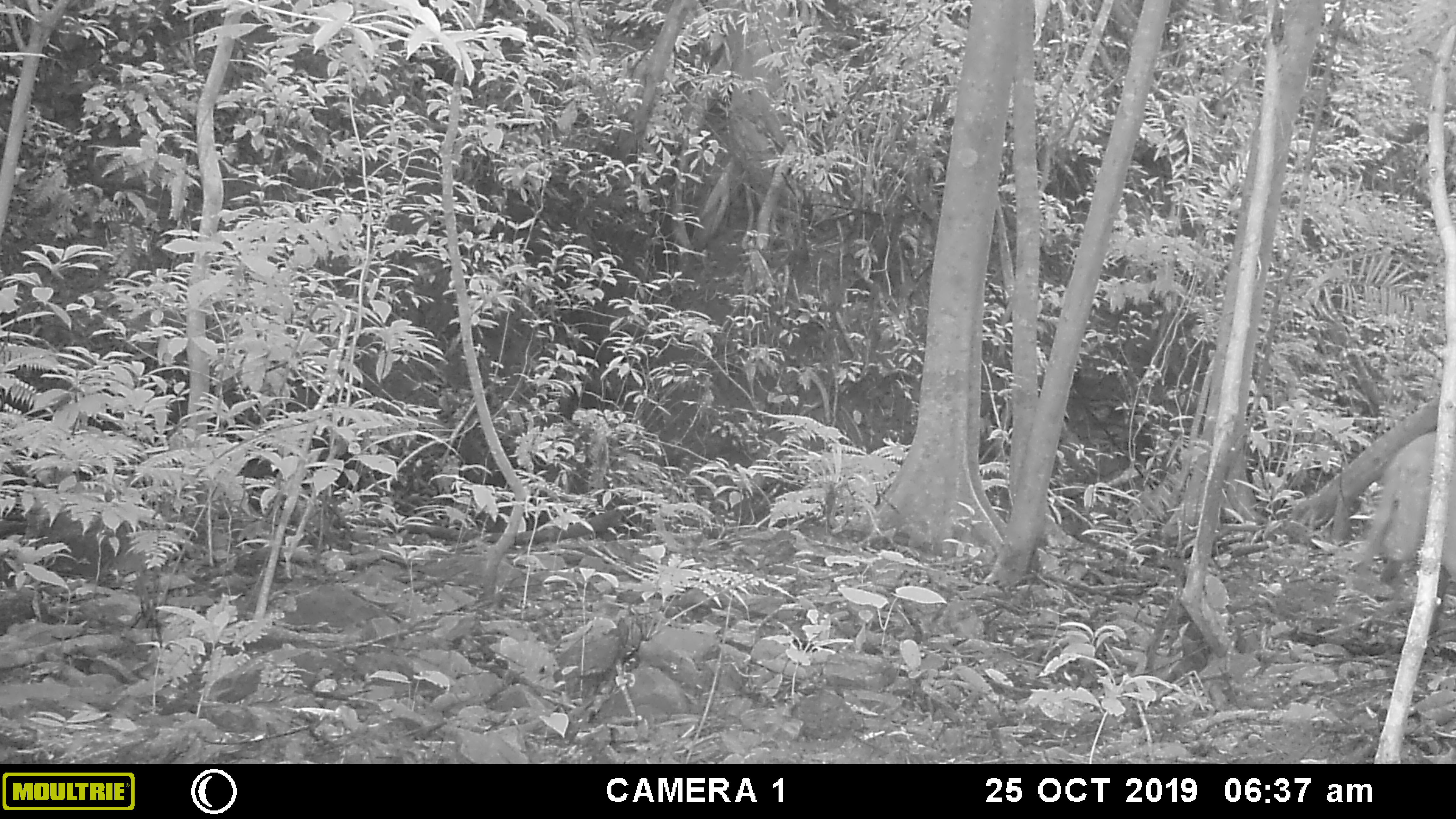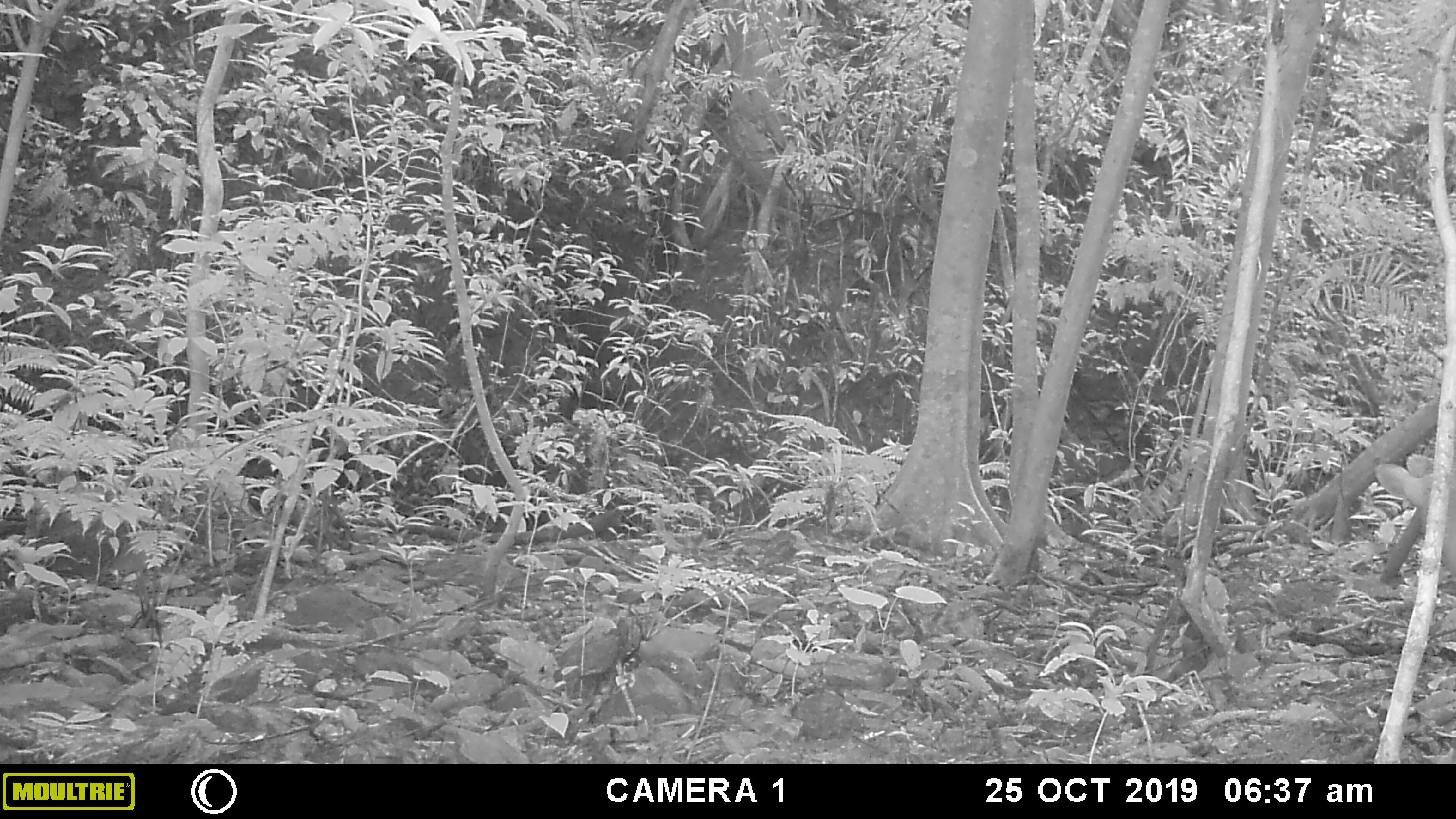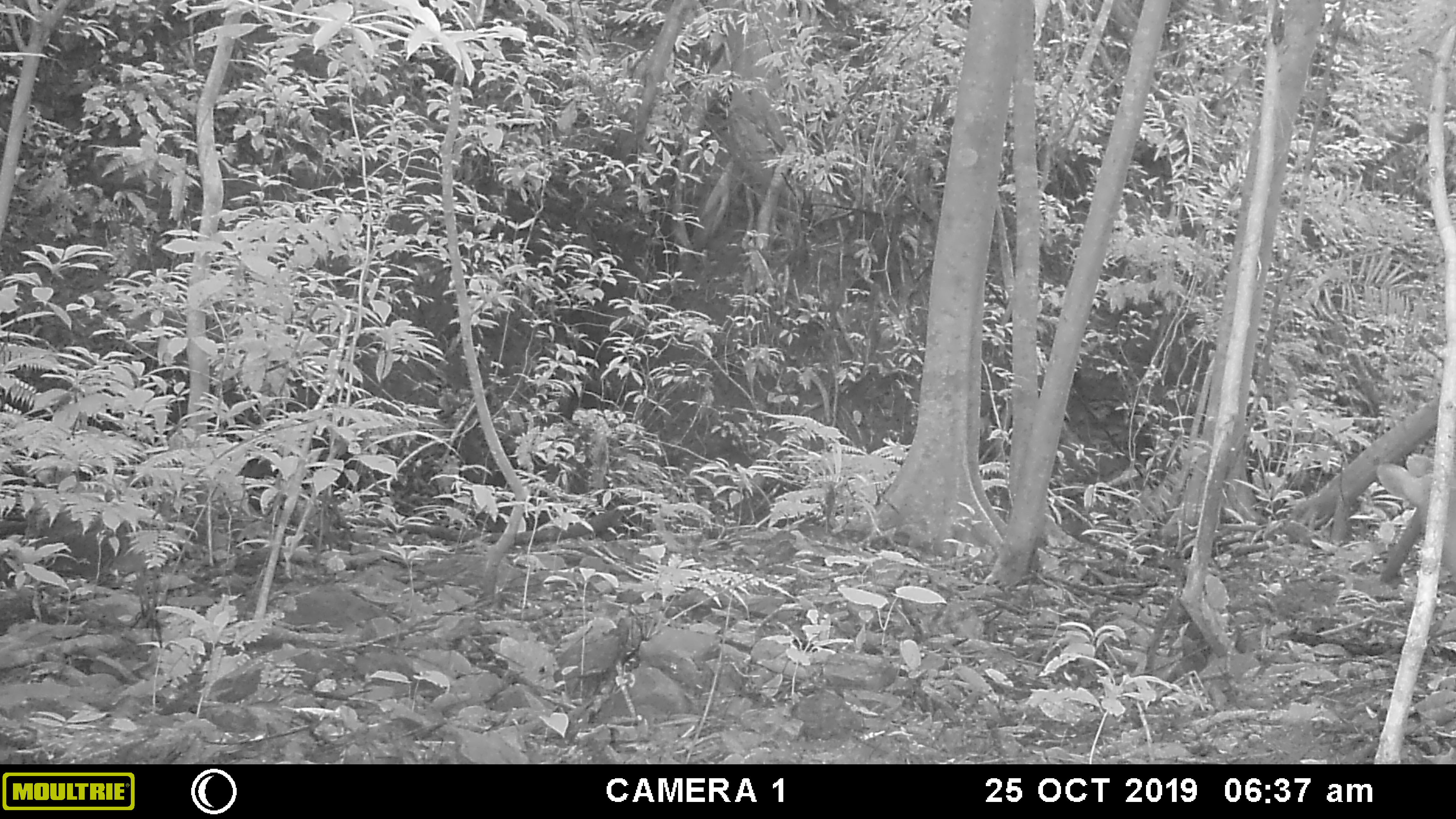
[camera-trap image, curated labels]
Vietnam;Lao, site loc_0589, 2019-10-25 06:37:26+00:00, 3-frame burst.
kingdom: Animalia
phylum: Chordata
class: Mammalia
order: Artiodactyla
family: Cervidae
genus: Muntiacus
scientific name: Muntiacus muntjak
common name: red muntjac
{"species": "red muntjac (Muntiacus muntjak)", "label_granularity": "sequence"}